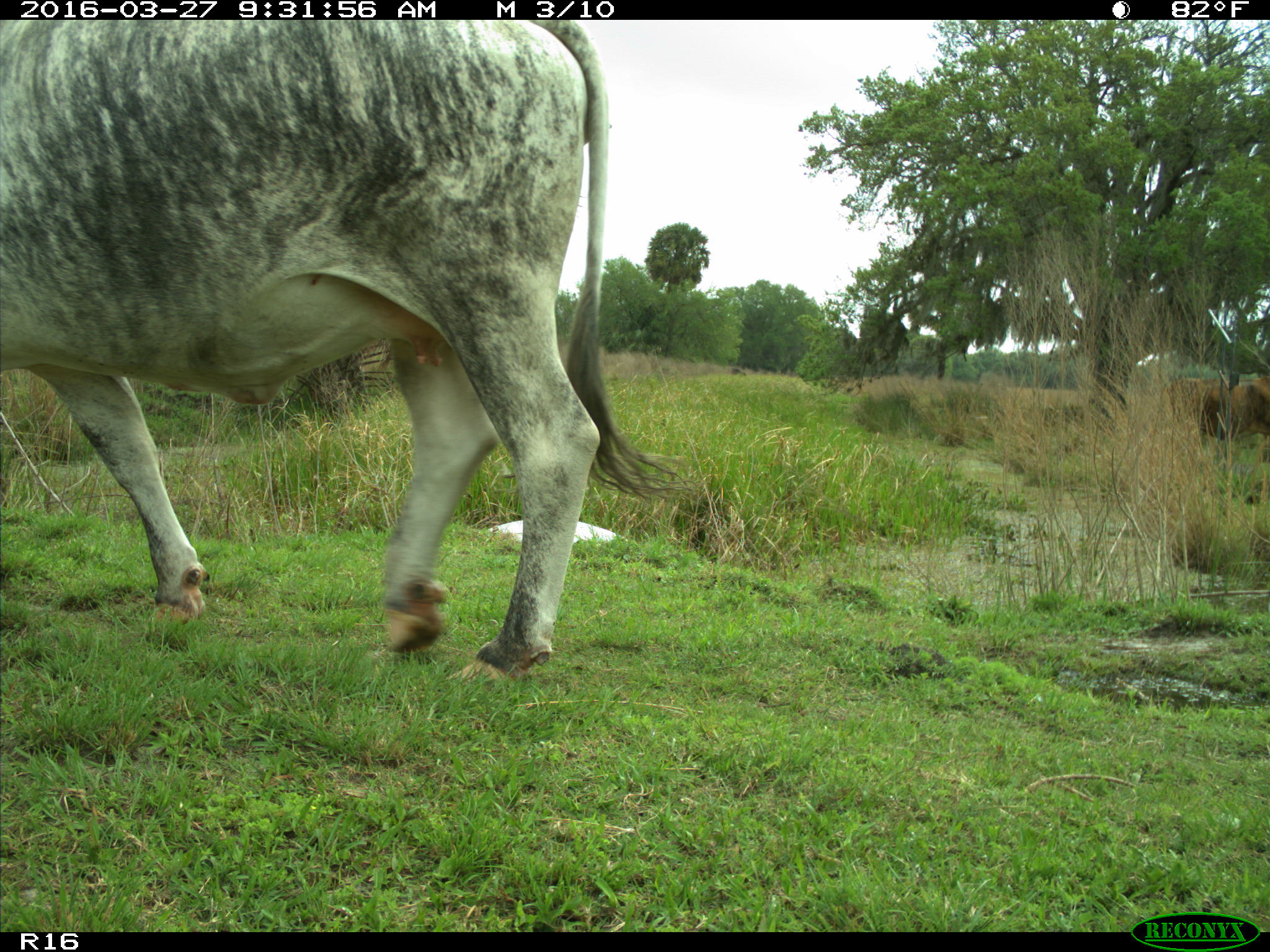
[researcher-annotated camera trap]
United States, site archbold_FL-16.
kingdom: Animalia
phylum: Chordata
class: Mammalia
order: Artiodactyla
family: Bovidae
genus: Bos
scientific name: Bos taurus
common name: domestic cow